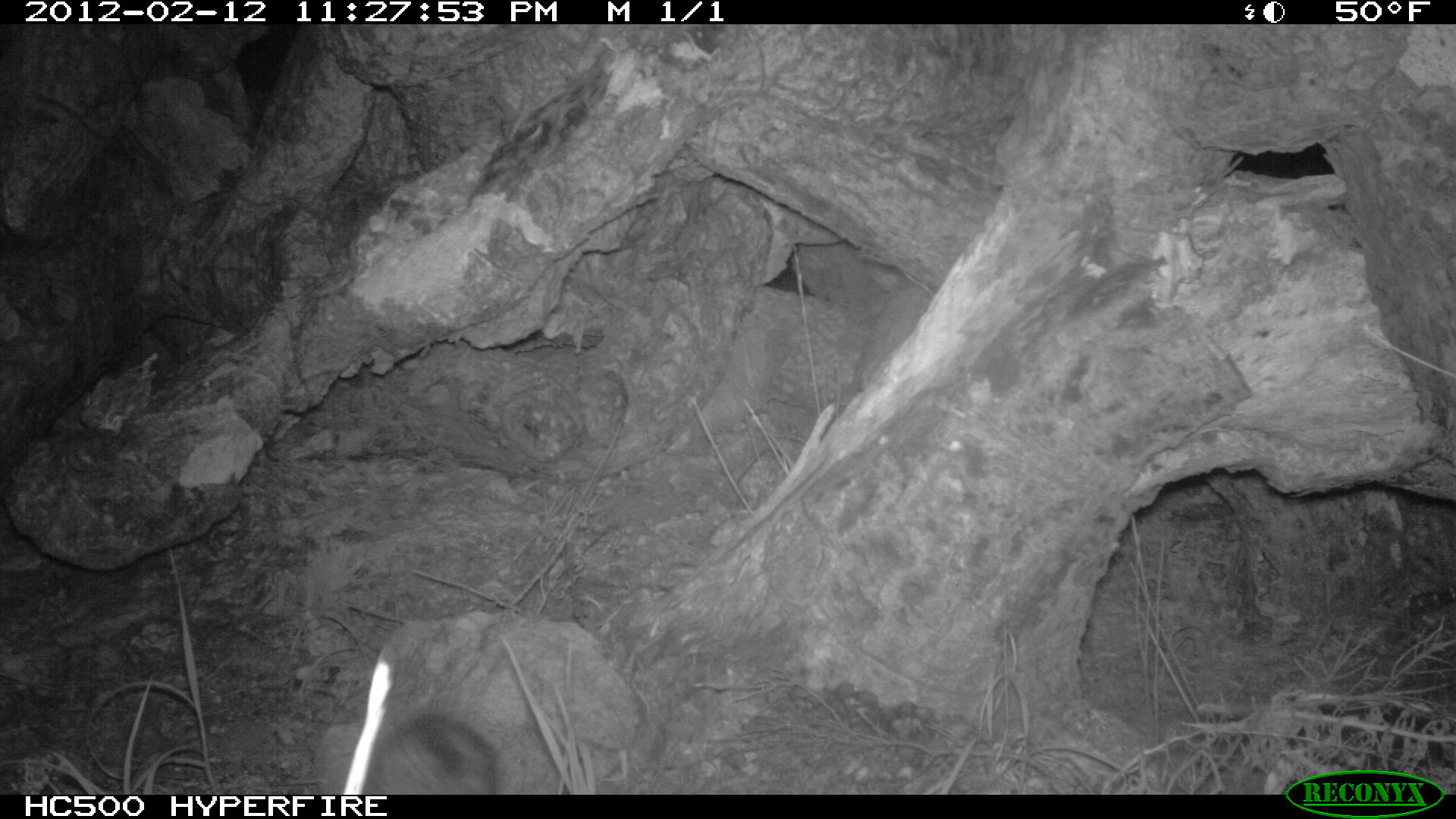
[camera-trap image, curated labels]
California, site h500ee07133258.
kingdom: Animalia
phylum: Chordata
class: Mammalia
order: Carnivora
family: Canidae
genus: Urocyon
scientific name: Urocyon littoralis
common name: island fox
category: fox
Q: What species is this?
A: Fox (island fox) (Urocyon littoralis).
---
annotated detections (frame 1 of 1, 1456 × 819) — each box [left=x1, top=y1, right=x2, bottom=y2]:
fox: [left=362, top=711, right=499, bottom=794]